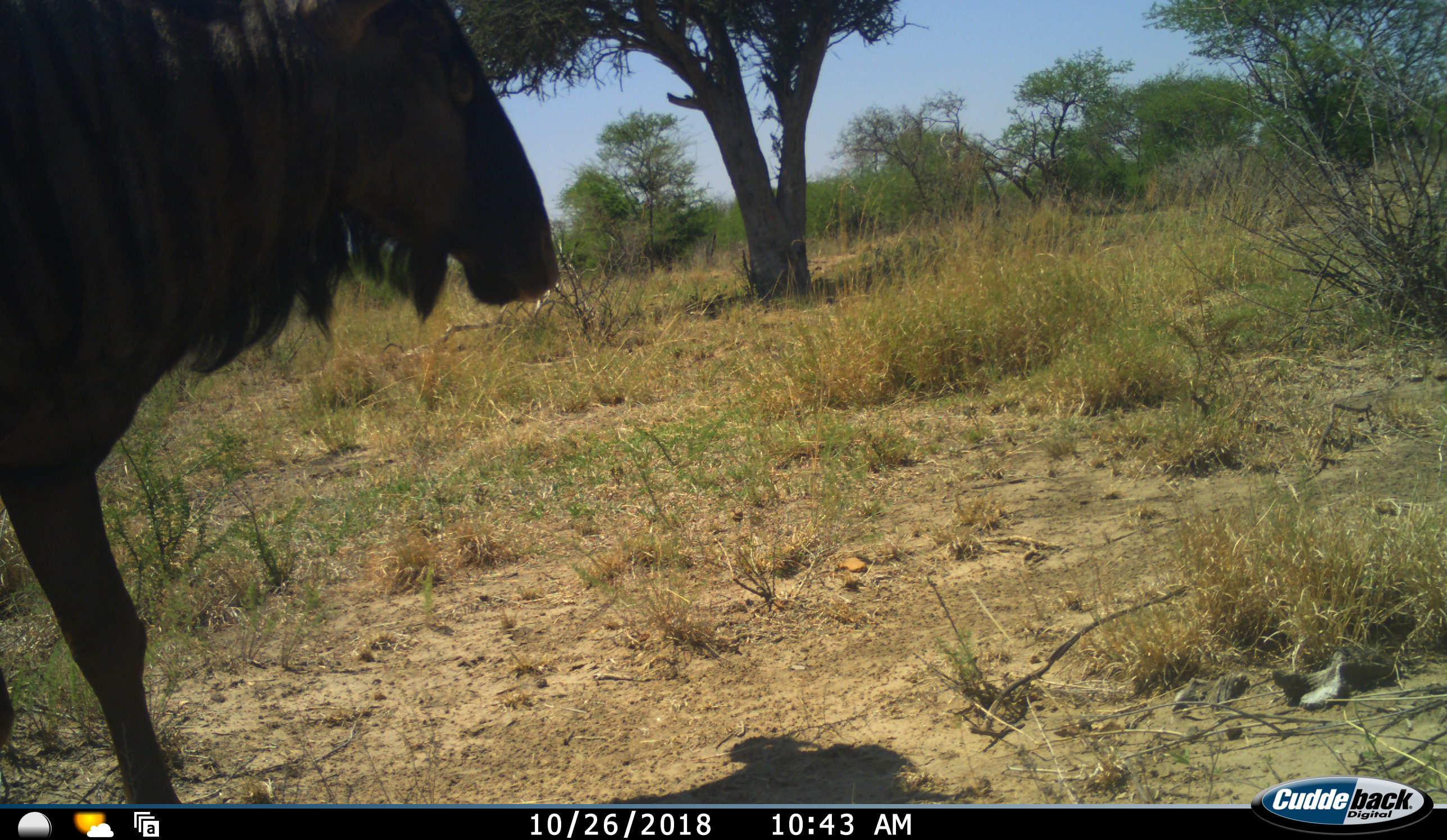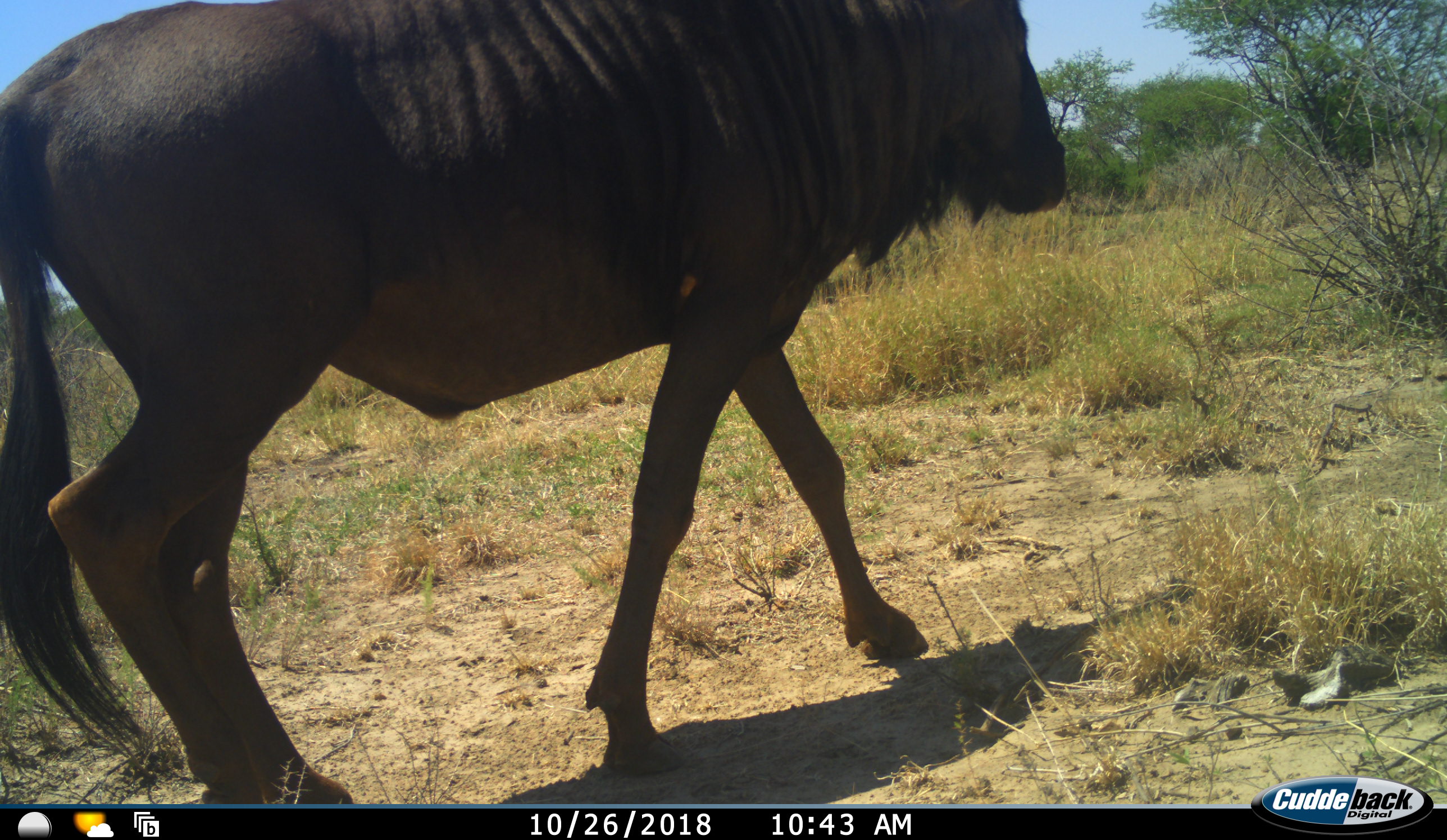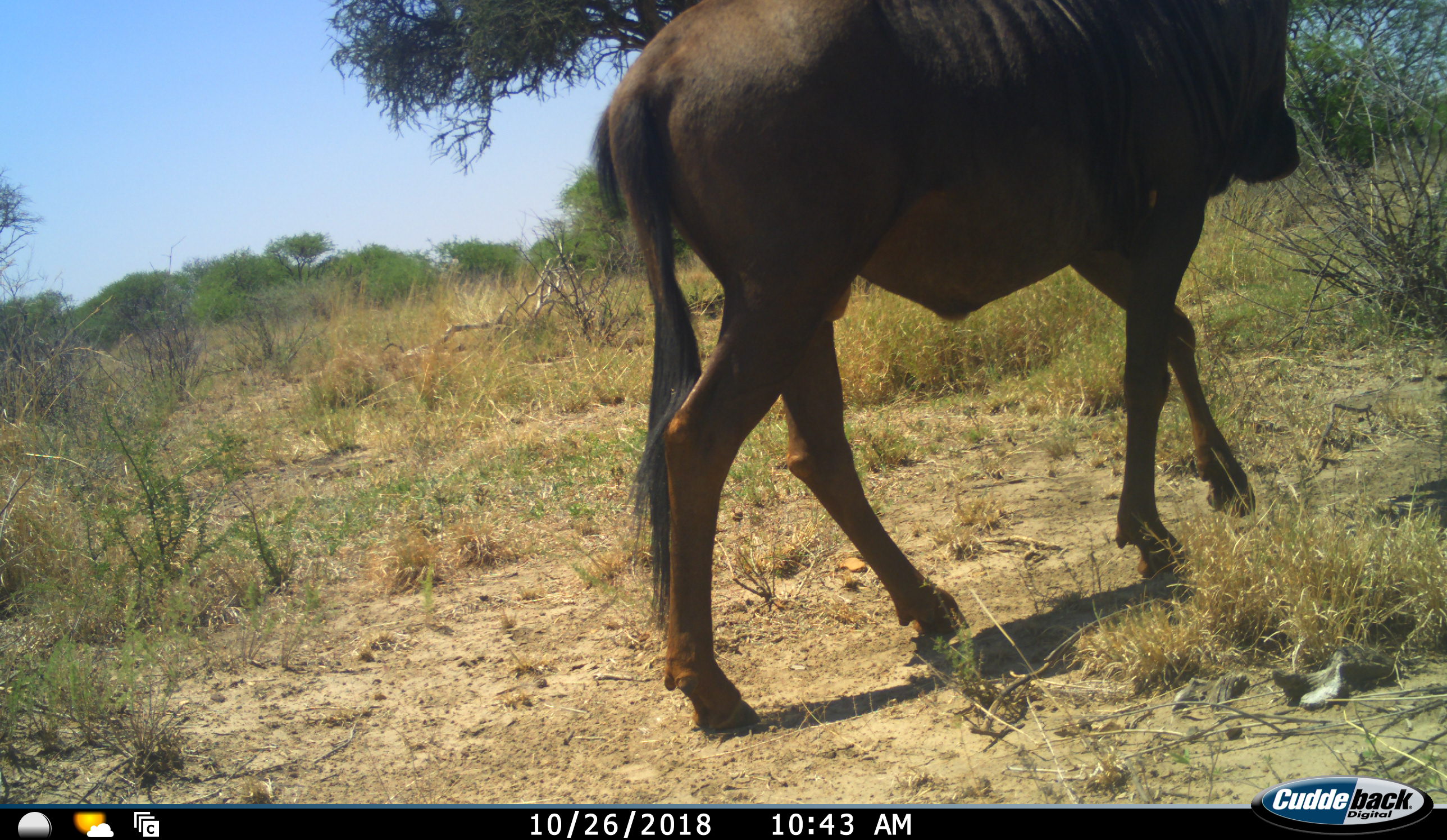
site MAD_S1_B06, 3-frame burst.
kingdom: Animalia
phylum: Chordata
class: Mammalia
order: Artiodactyla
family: Bovidae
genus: Connochaetes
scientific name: Connochaetes taurinus taurinus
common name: blue wildebeest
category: wildebeestblue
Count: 1.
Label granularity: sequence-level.